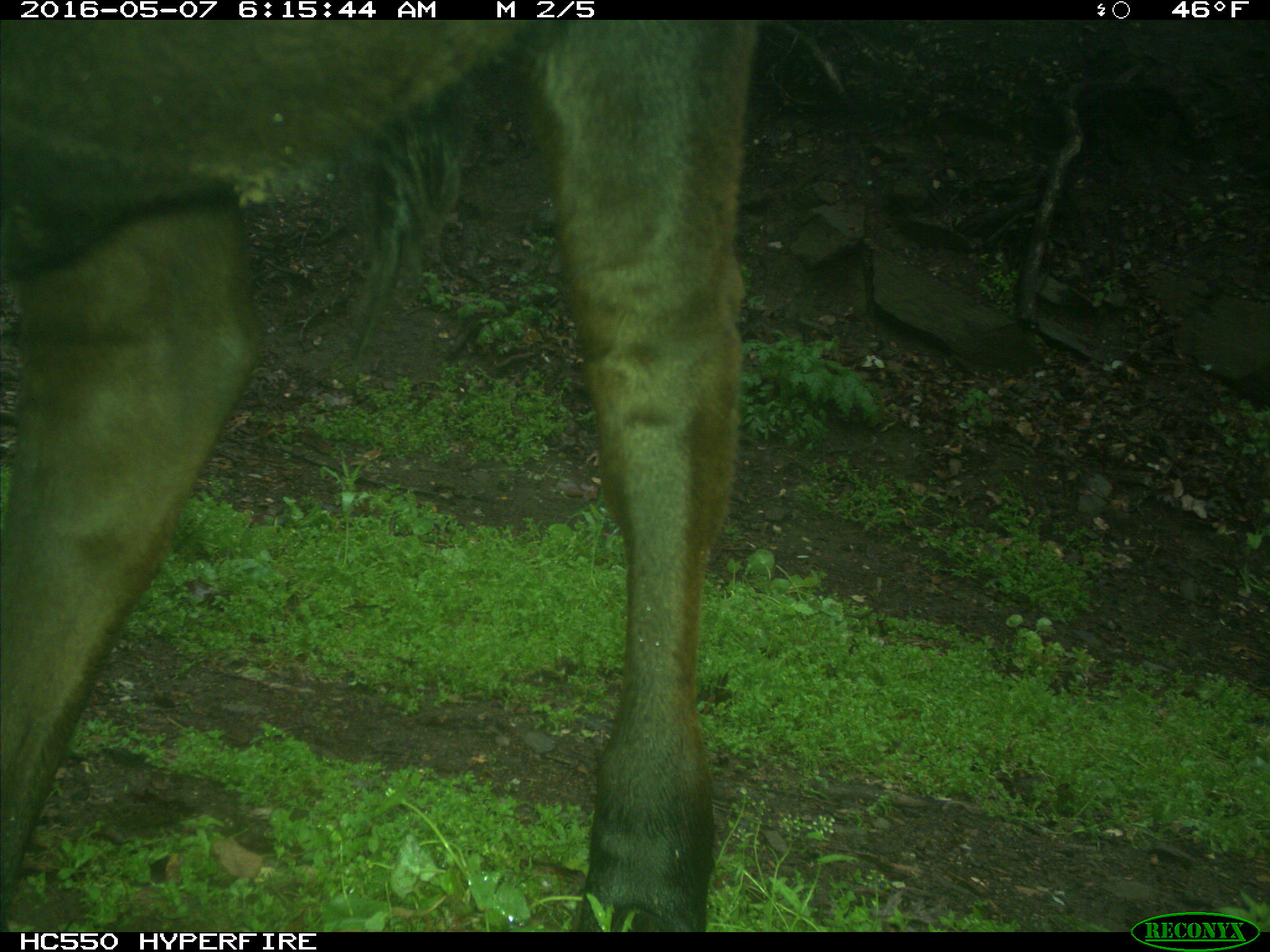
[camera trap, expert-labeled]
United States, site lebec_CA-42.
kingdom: Animalia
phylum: Chordata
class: Mammalia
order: Artiodactyla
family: Bovidae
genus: Bos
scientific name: Bos taurus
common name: domestic cow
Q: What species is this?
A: Bos taurus (domestic cow).